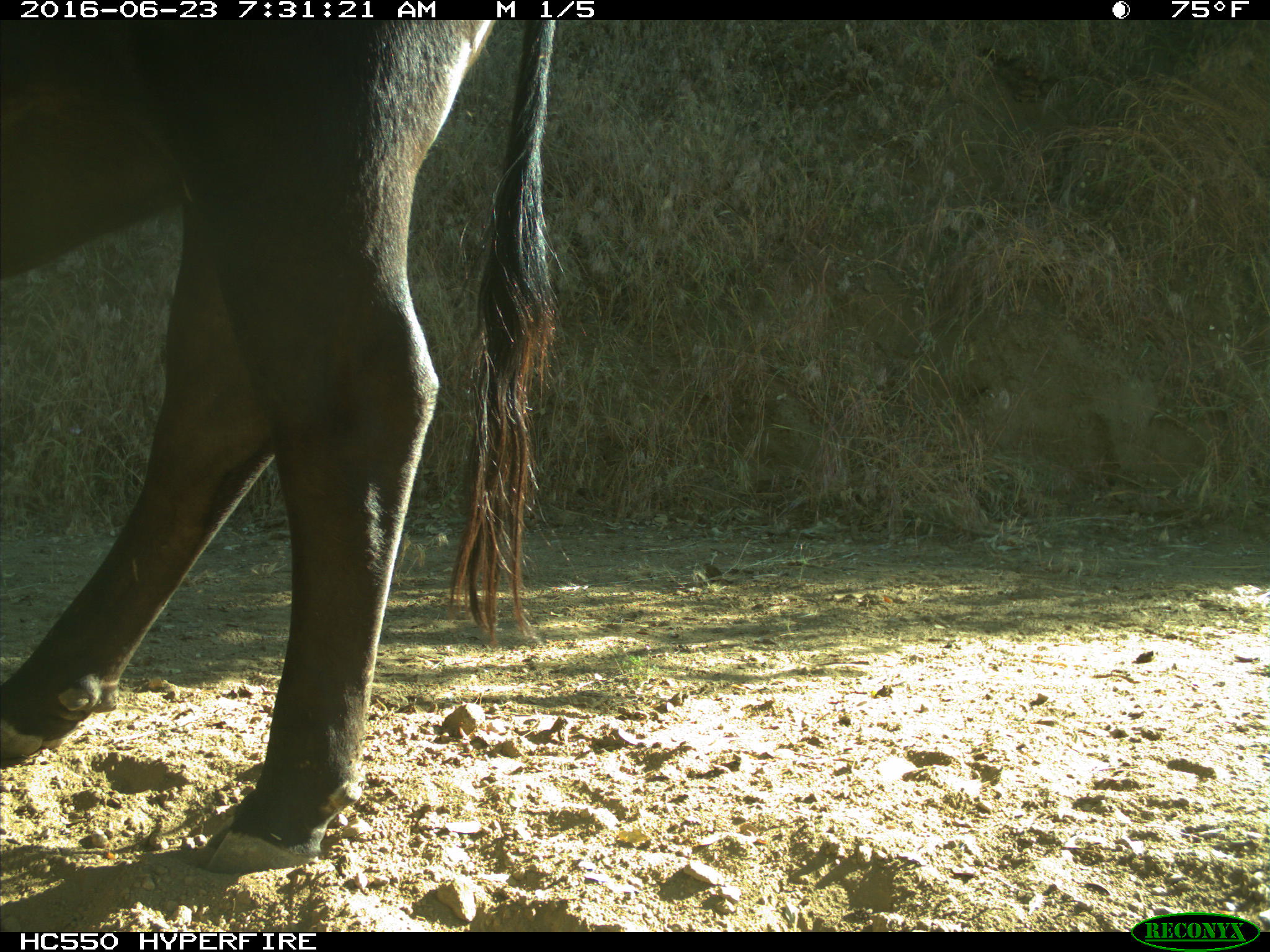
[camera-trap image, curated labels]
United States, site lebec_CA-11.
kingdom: Animalia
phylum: Chordata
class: Mammalia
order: Artiodactyla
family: Bovidae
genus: Bos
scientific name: Bos taurus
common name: domestic cow